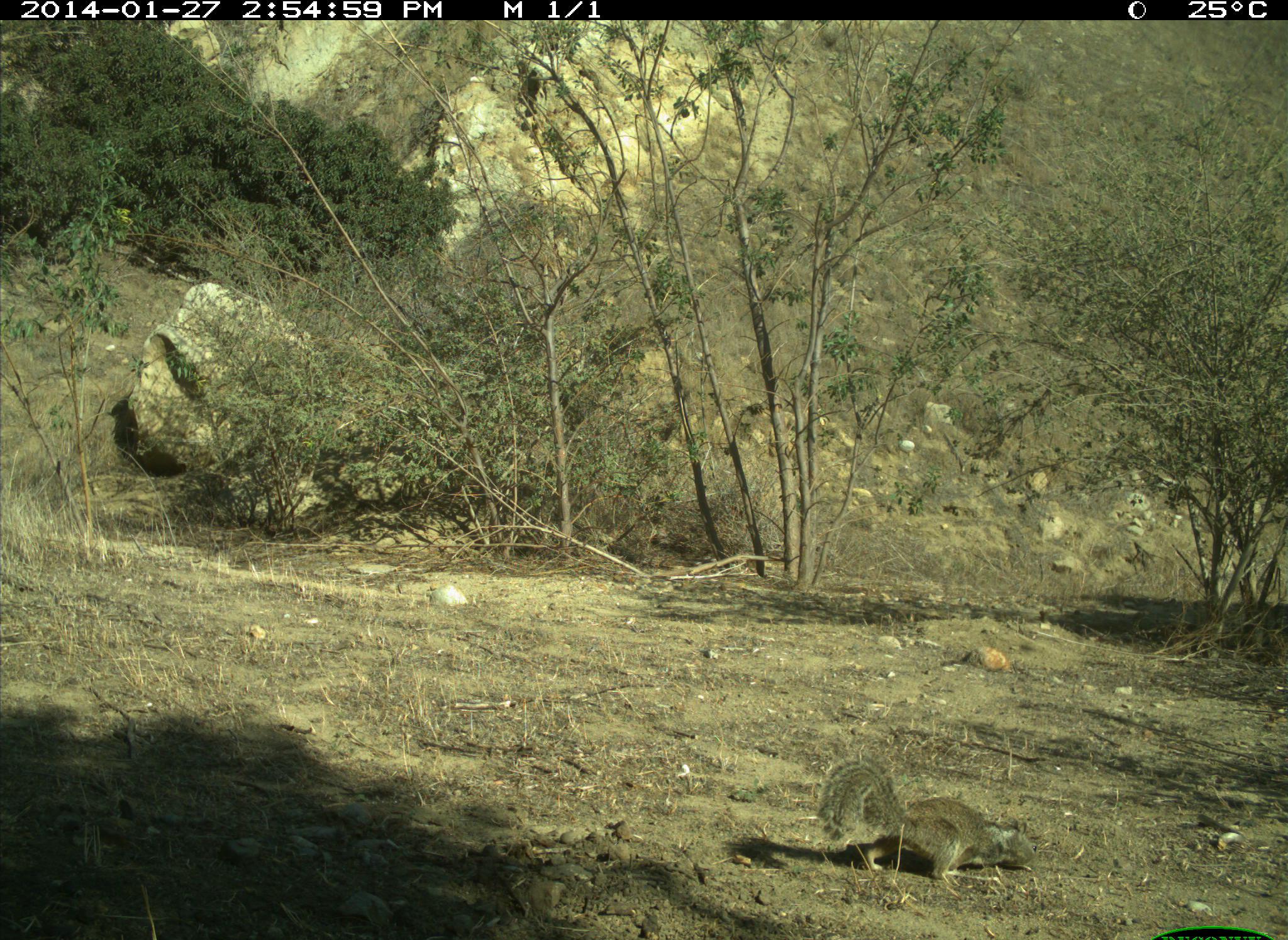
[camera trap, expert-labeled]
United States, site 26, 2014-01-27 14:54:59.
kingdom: Animalia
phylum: Chordata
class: Mammalia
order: Rodentia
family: Sciuridae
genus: Sciurus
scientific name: Sciurus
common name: squirrel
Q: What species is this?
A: Squirrel (Sciurus).